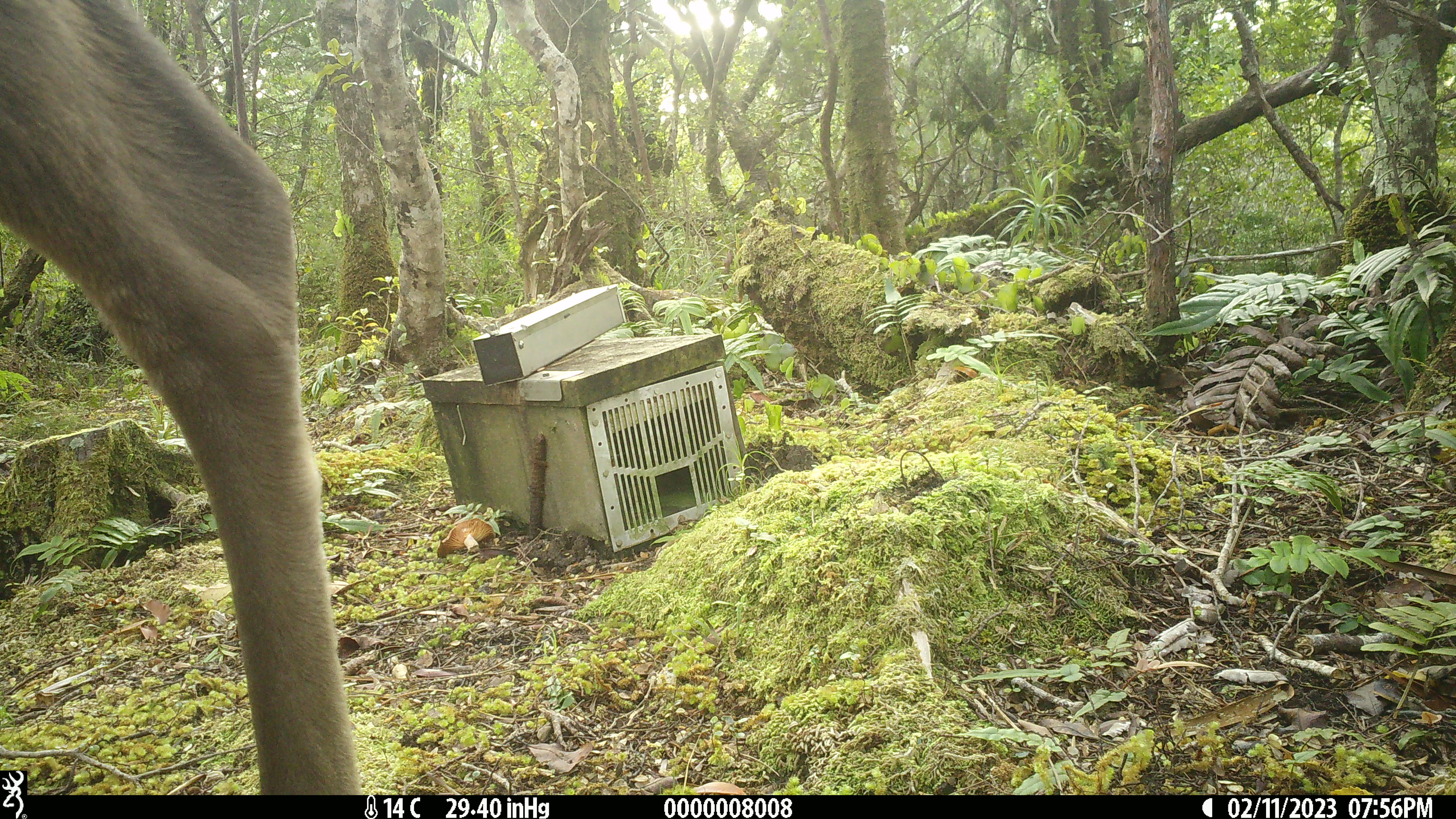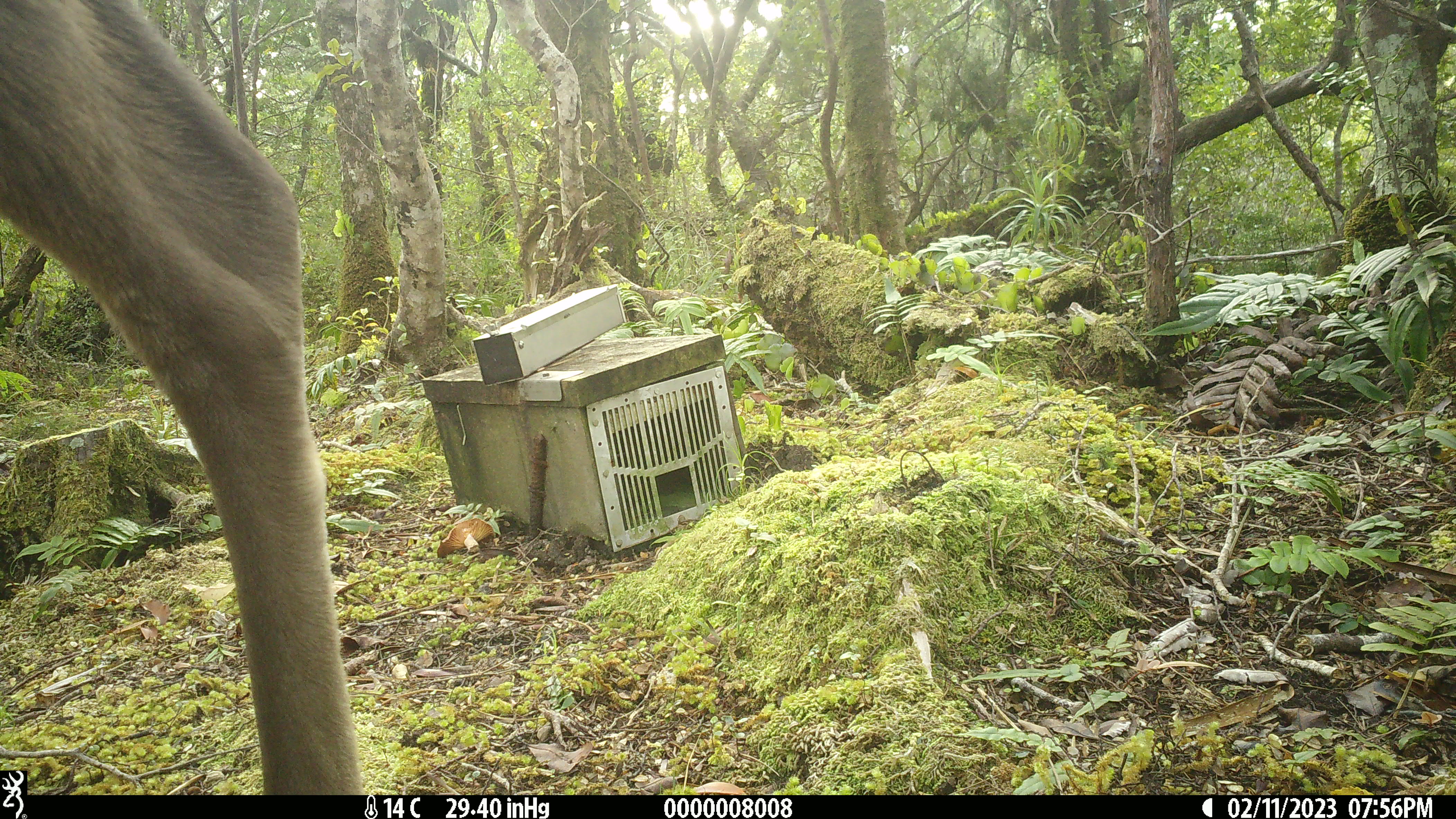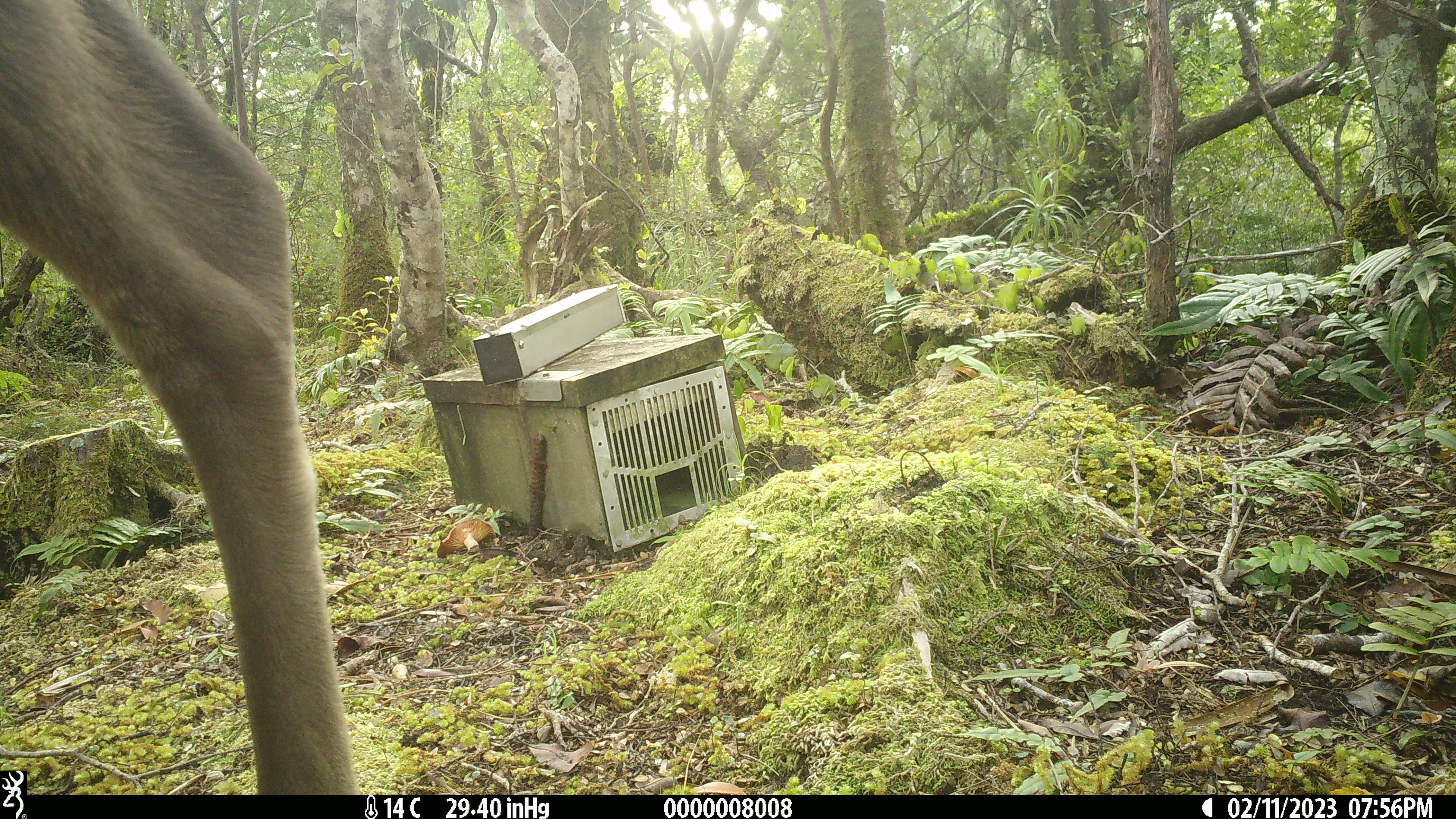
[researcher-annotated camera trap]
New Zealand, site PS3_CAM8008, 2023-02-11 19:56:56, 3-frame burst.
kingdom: Animalia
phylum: Chordata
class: Mammalia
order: Artiodactyla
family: Cervidae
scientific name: Cervidae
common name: deer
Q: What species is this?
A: Deer (Cervidae).